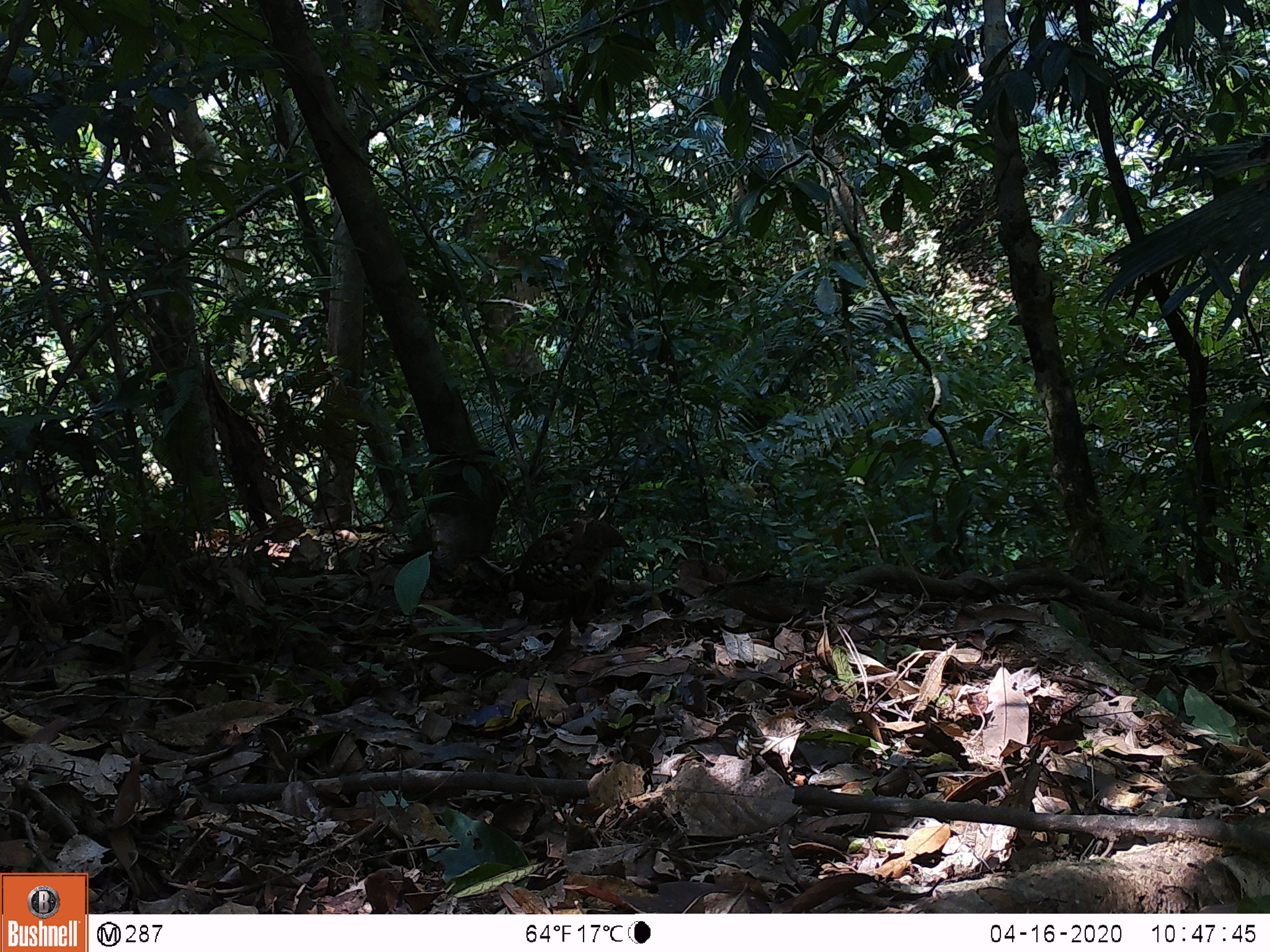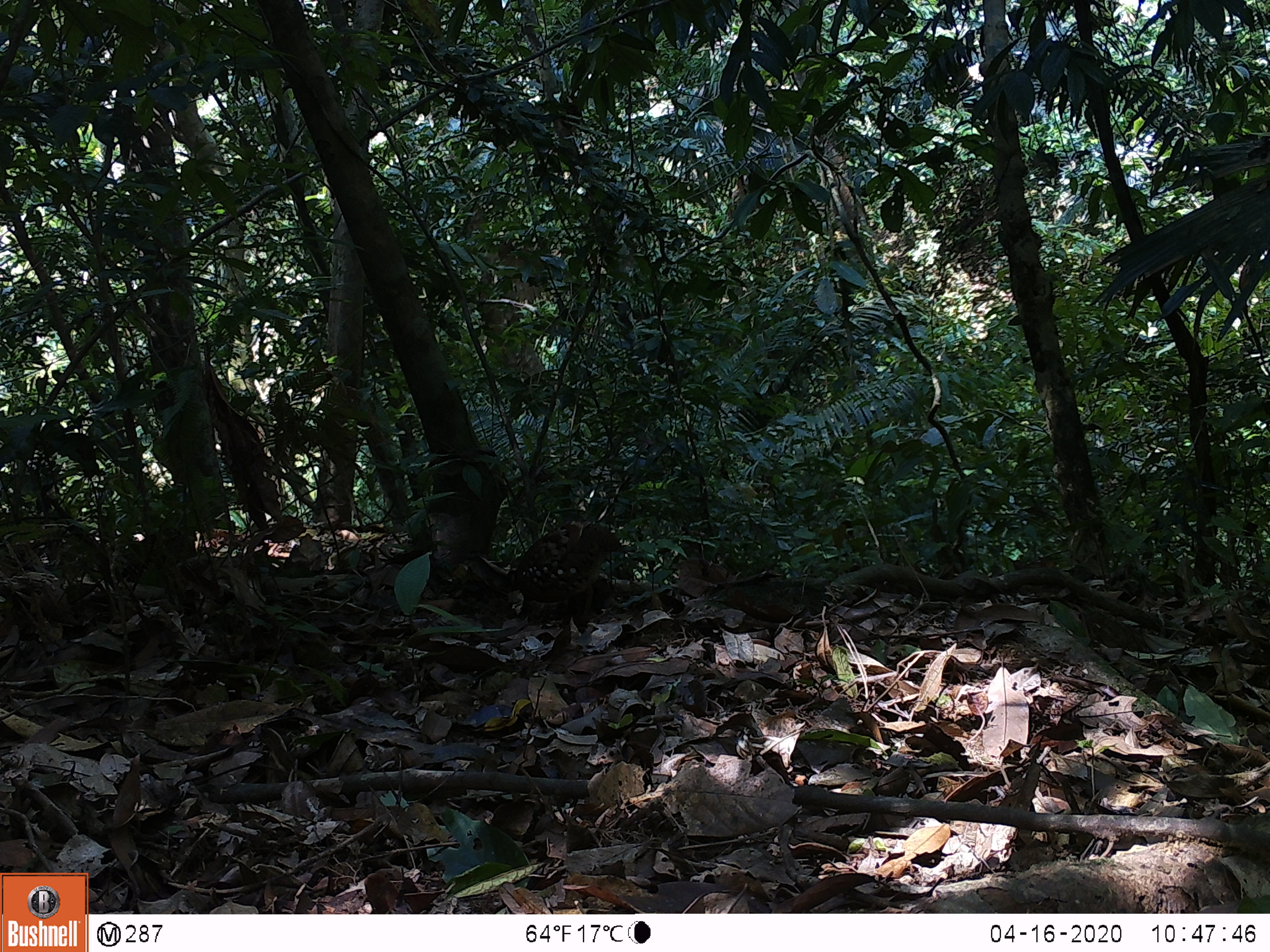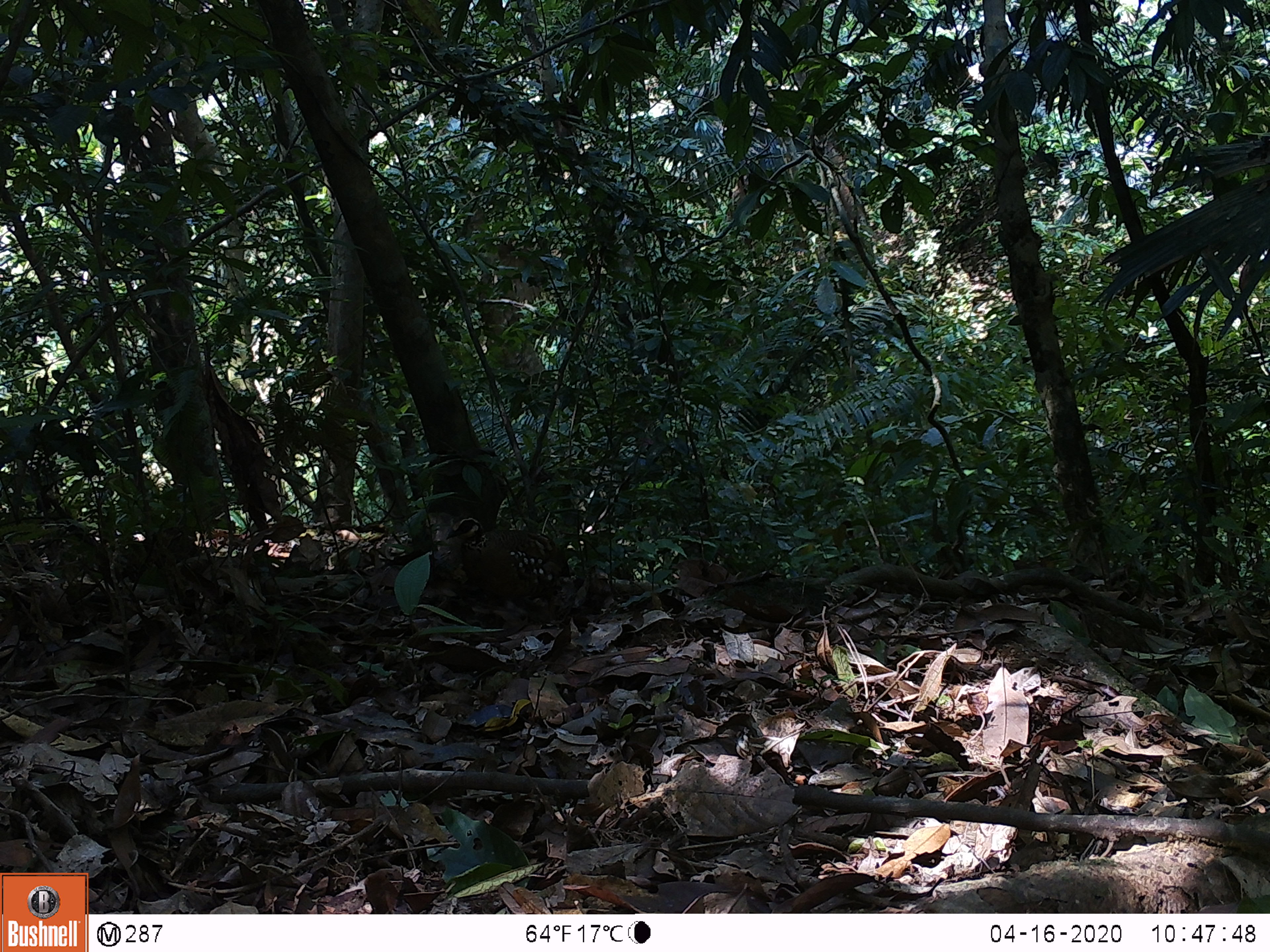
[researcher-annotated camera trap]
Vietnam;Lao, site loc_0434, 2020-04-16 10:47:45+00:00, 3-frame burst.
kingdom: Animalia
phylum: Chordata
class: Aves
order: Galliformes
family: Phasianidae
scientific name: Phasianidae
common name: partridge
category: unidentified partridge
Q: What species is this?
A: Unidentified partridge (partridge) (Phasianidae).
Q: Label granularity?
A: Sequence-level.